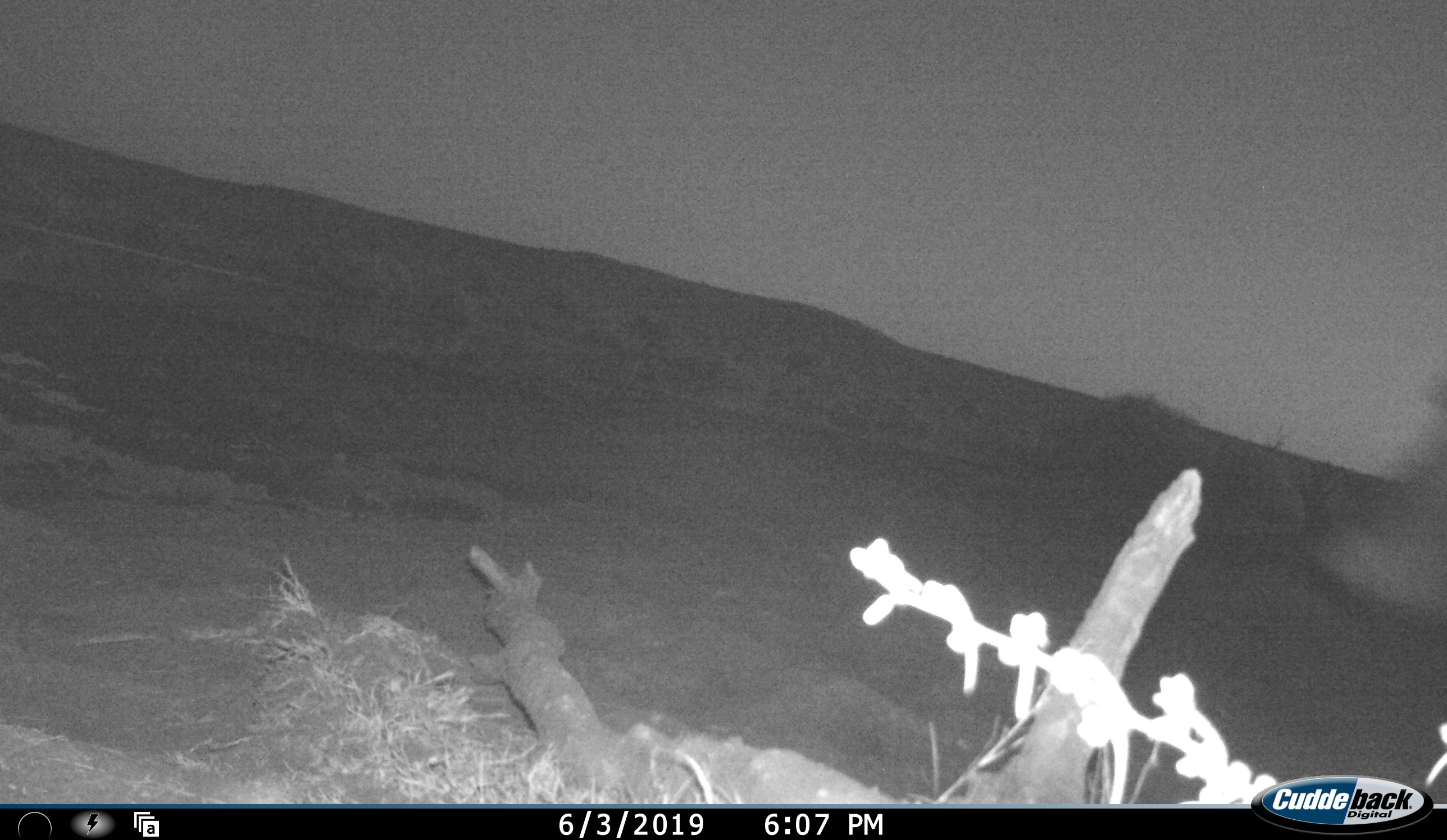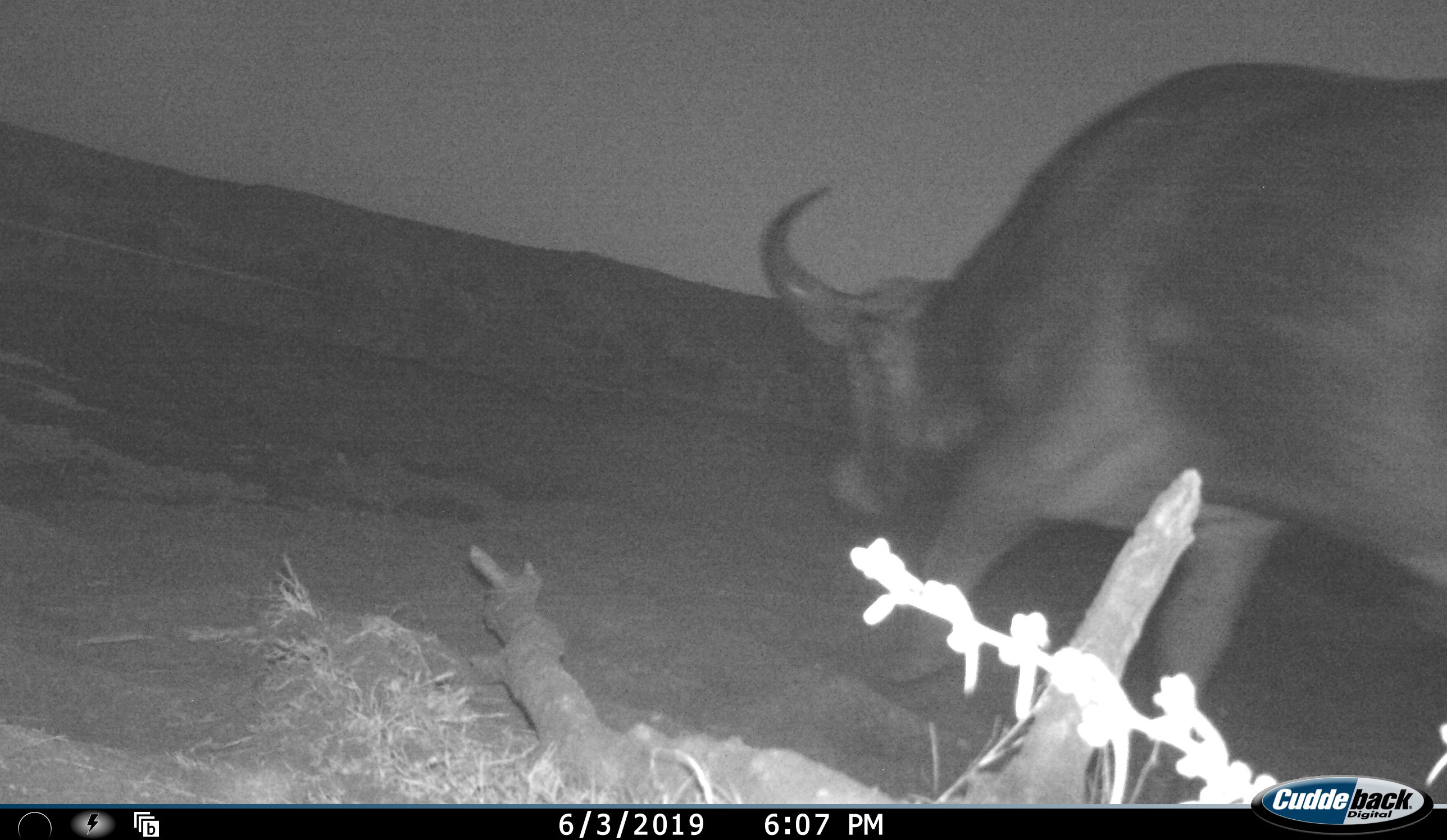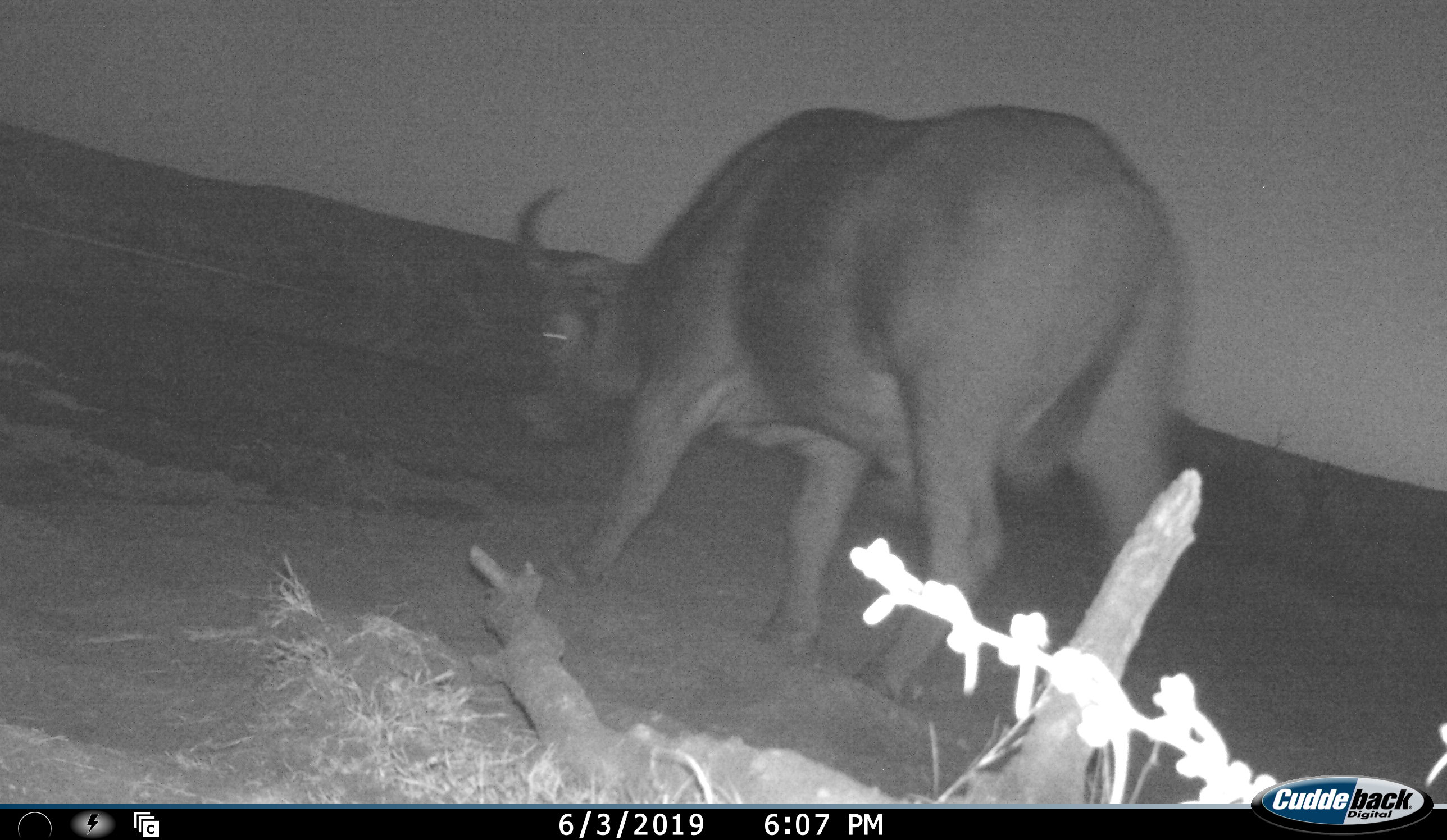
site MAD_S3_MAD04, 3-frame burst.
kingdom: Animalia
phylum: Chordata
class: Mammalia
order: Artiodactyla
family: Bovidae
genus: Syncerus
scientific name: Syncerus caffer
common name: african buffalo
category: buffalo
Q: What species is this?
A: Buffalo (african buffalo) (Syncerus caffer).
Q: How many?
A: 1.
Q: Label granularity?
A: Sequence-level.